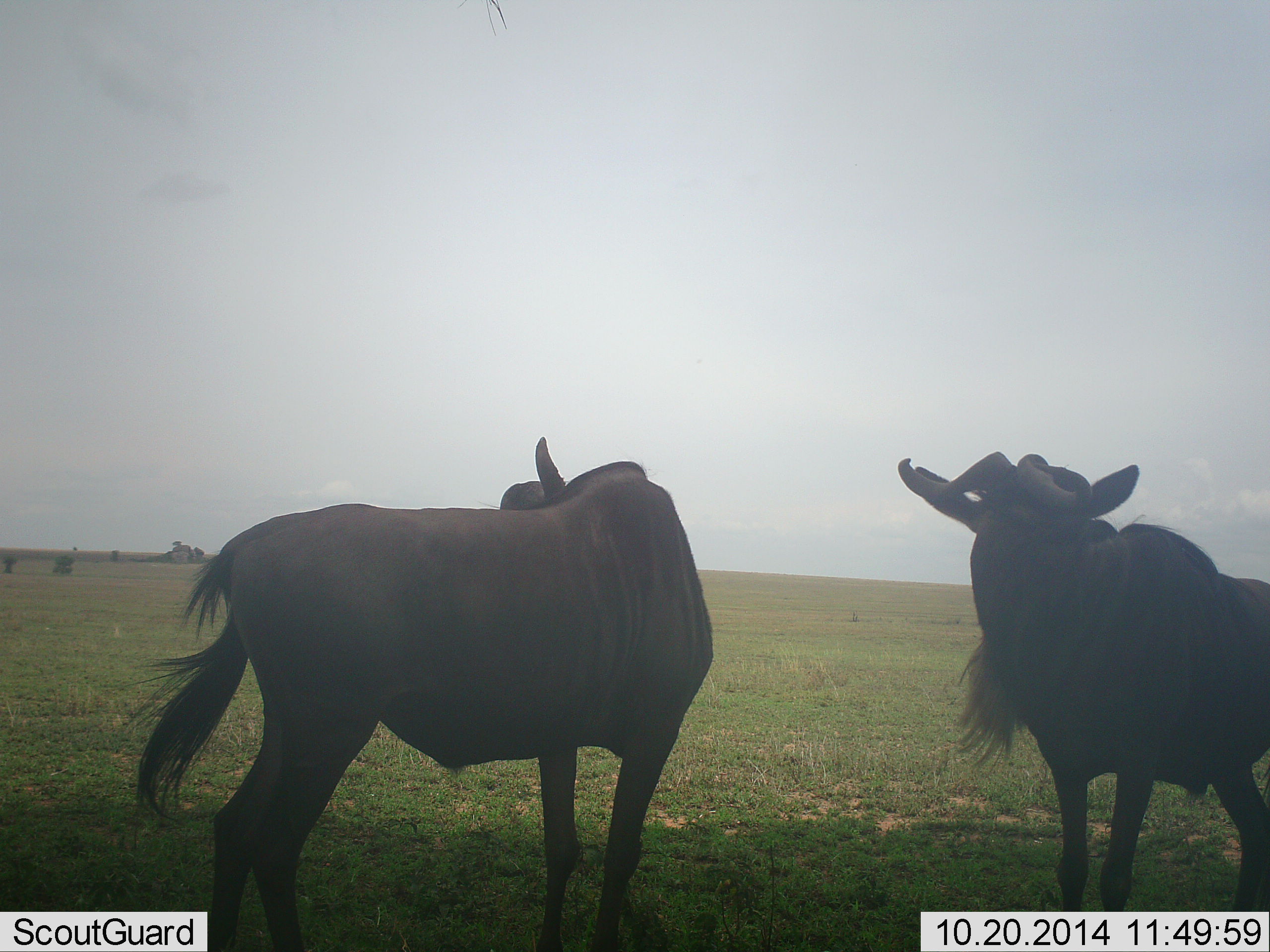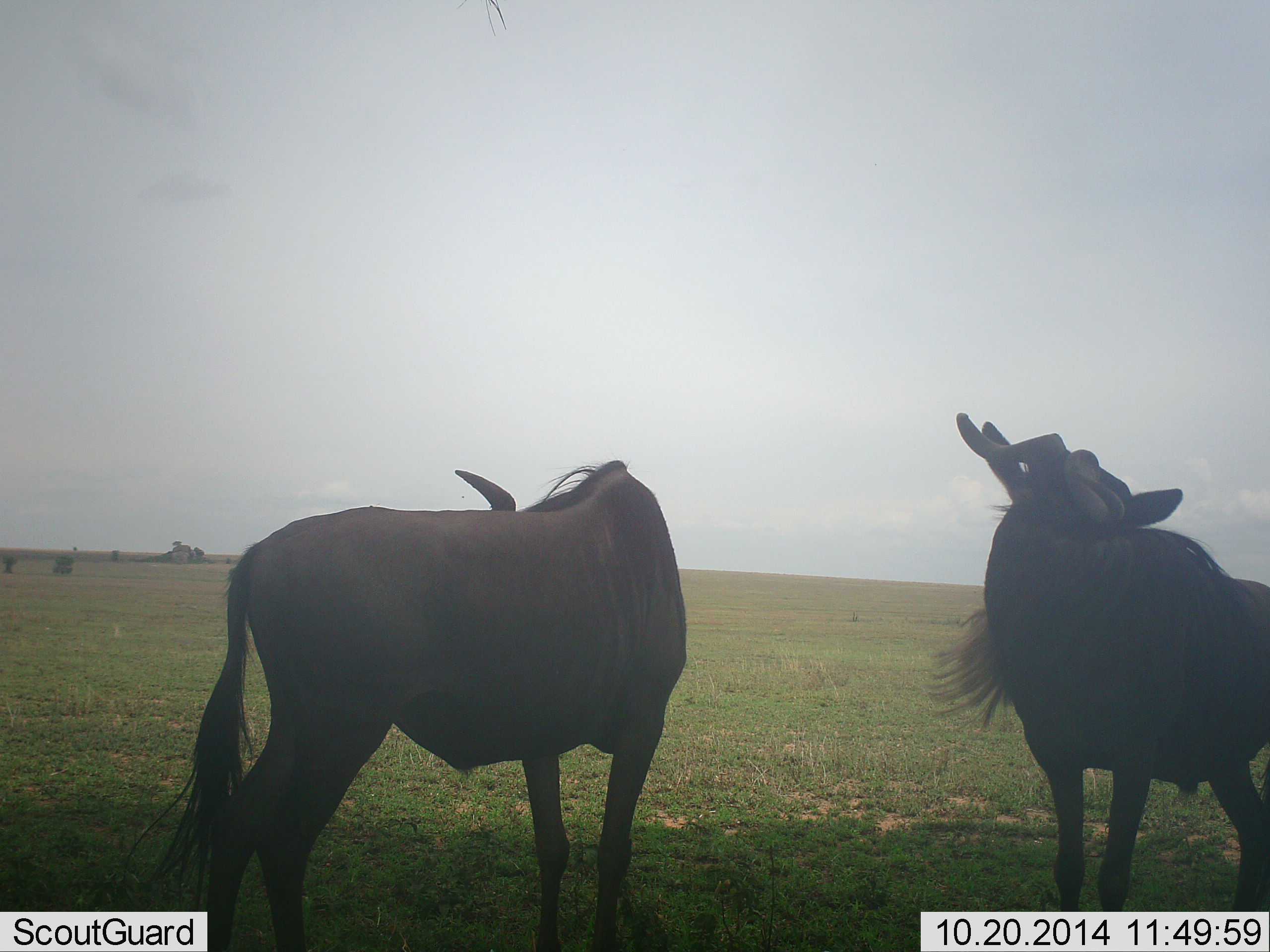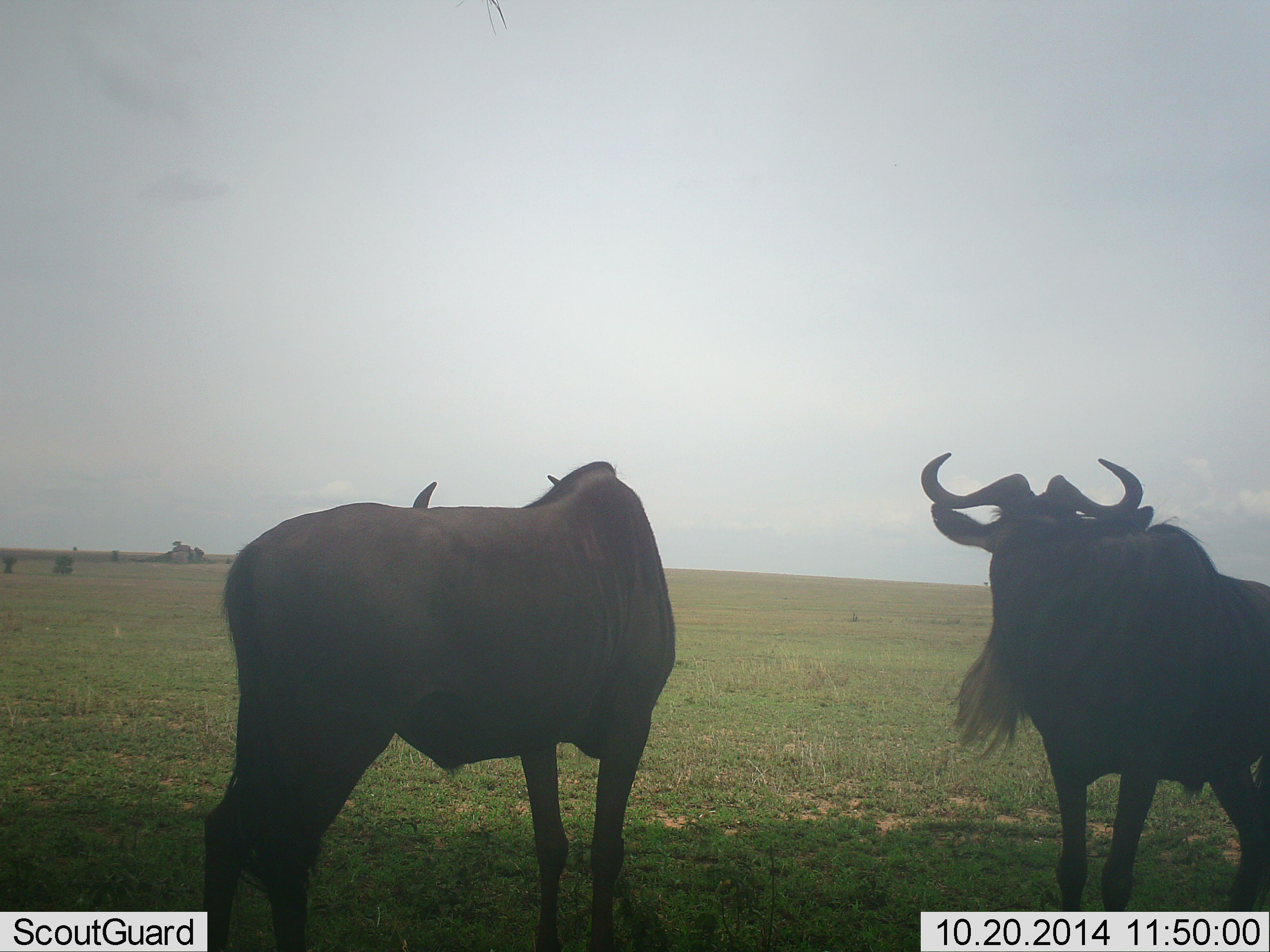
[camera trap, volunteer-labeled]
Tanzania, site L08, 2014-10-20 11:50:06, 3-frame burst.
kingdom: Animalia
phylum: Chordata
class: Mammalia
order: Artiodactyla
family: Bovidae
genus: Connochaetes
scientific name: Connochaetes taurinus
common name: blue wildebeest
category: wildebeest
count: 2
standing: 100%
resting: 10%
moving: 0%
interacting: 0%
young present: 0%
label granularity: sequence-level